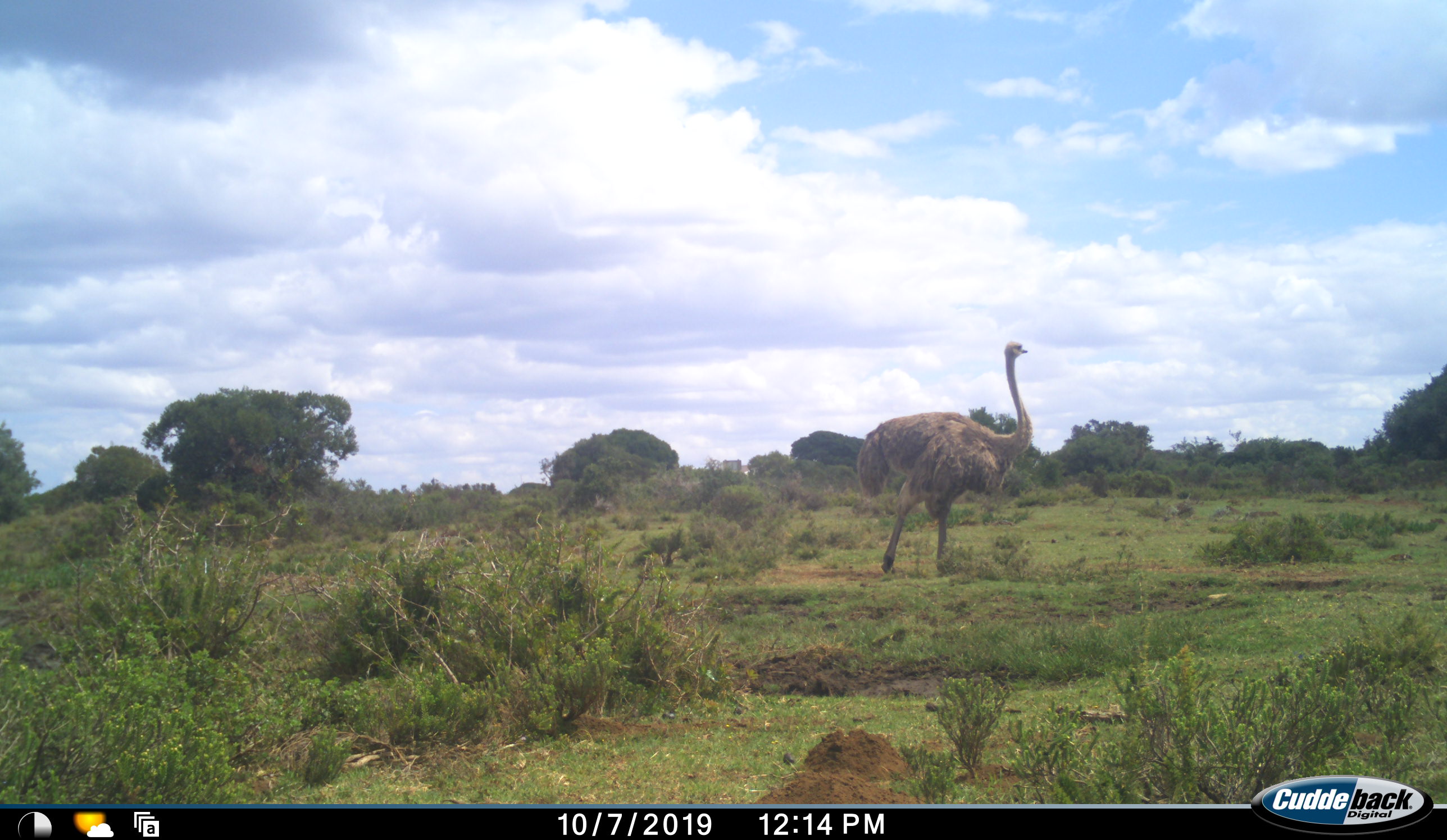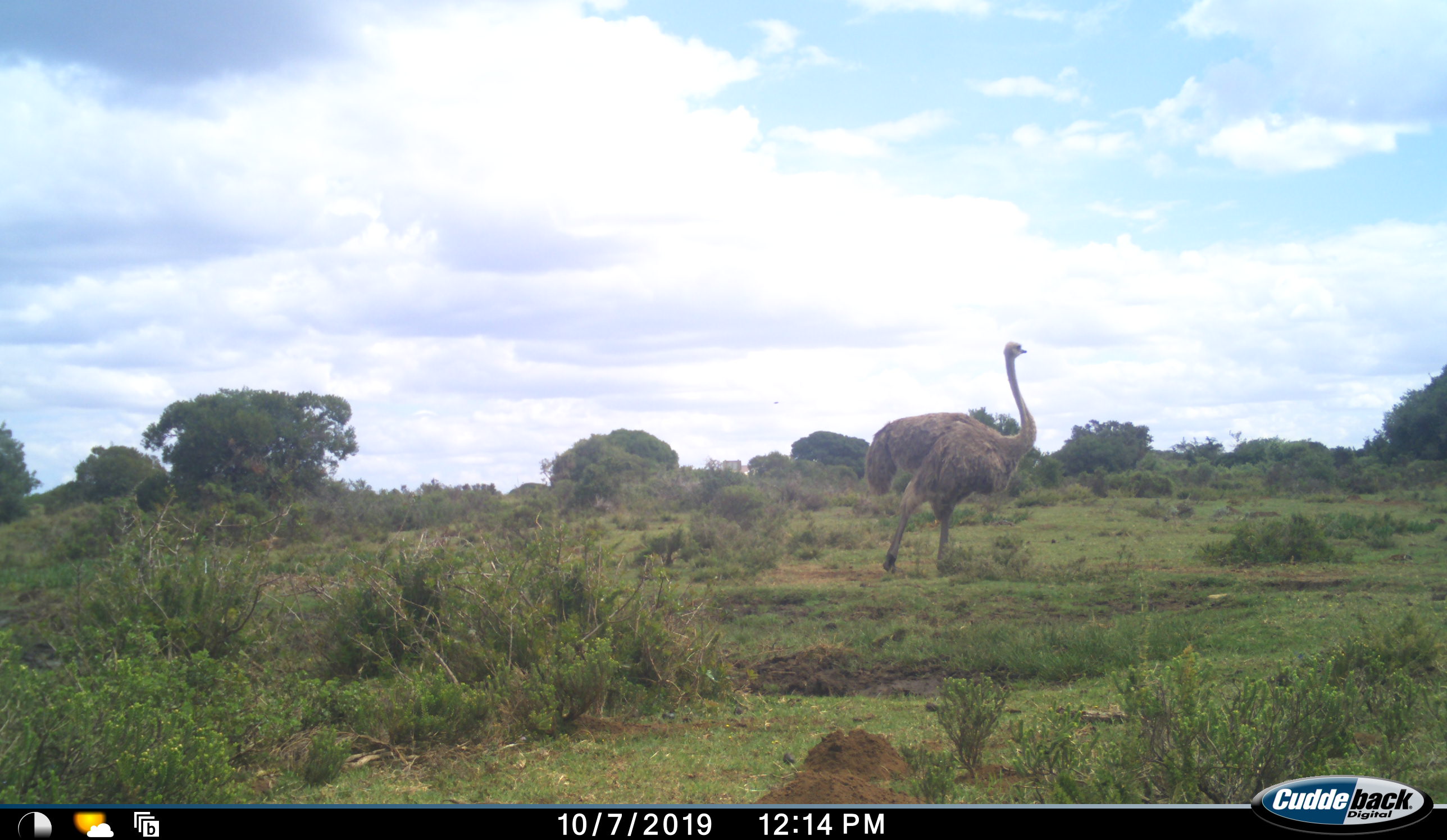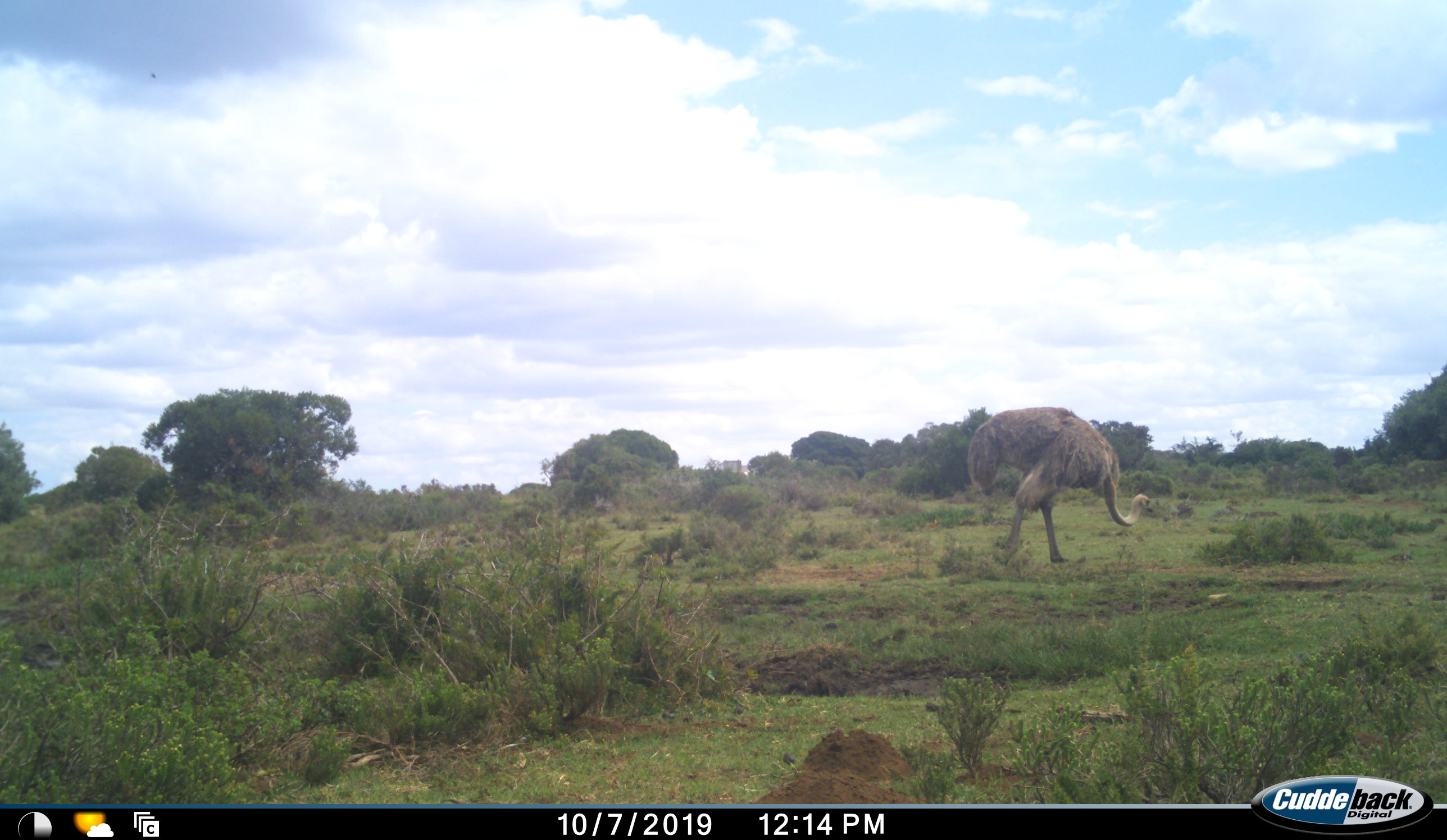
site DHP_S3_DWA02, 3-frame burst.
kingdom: Animalia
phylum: Chordata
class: Aves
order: Struthioniformes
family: Struthionidae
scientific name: Struthionidae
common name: ostrich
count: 1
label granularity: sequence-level